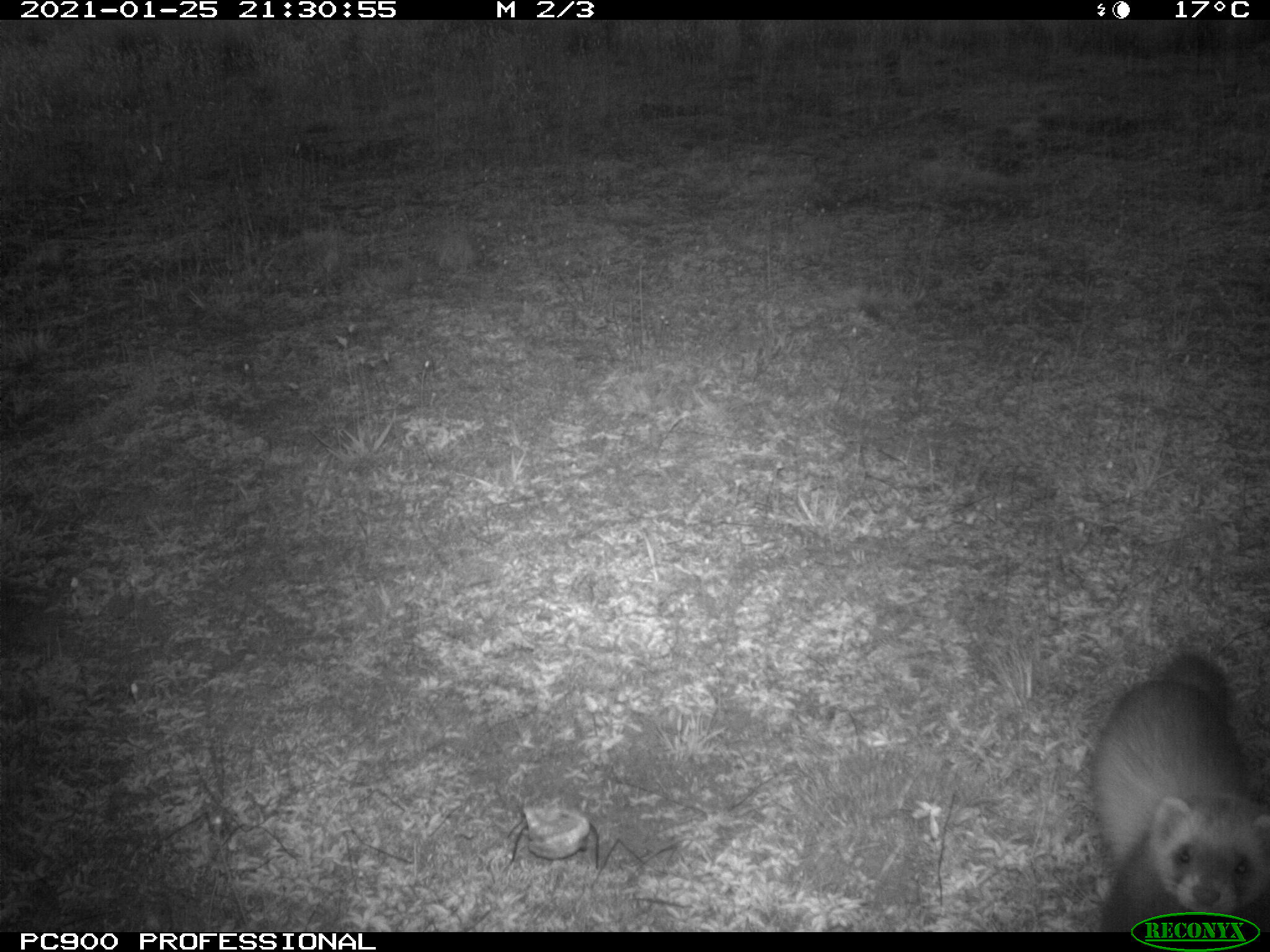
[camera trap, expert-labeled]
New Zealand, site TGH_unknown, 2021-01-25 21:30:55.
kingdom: Animalia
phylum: Chordata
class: Mammalia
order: Carnivora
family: Mustelidae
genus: Mustela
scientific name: Mustela furo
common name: ferret